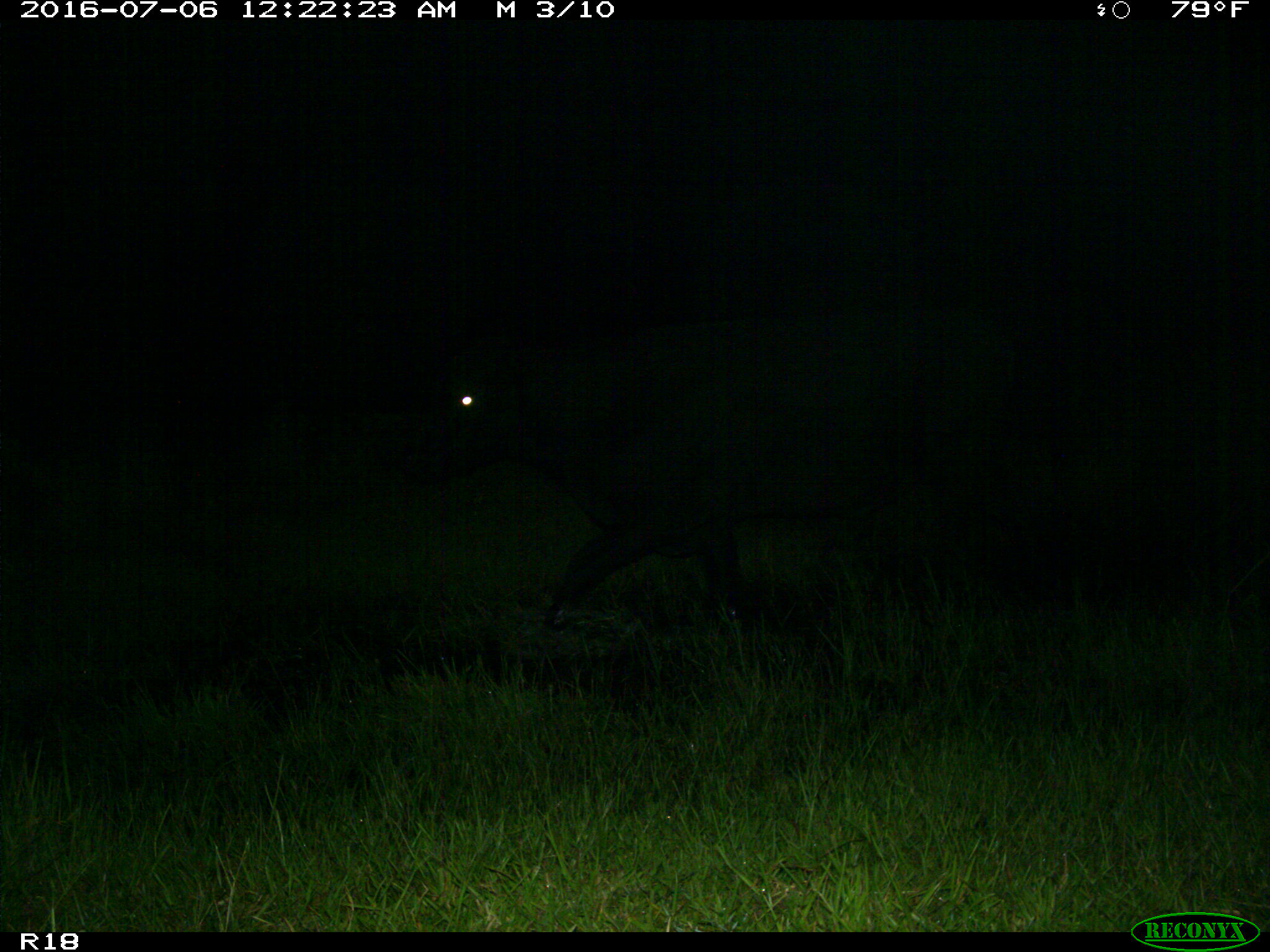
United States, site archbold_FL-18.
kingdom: Animalia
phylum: Chordata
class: Mammalia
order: Artiodactyla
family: Bovidae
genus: Bos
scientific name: Bos taurus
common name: domestic cow